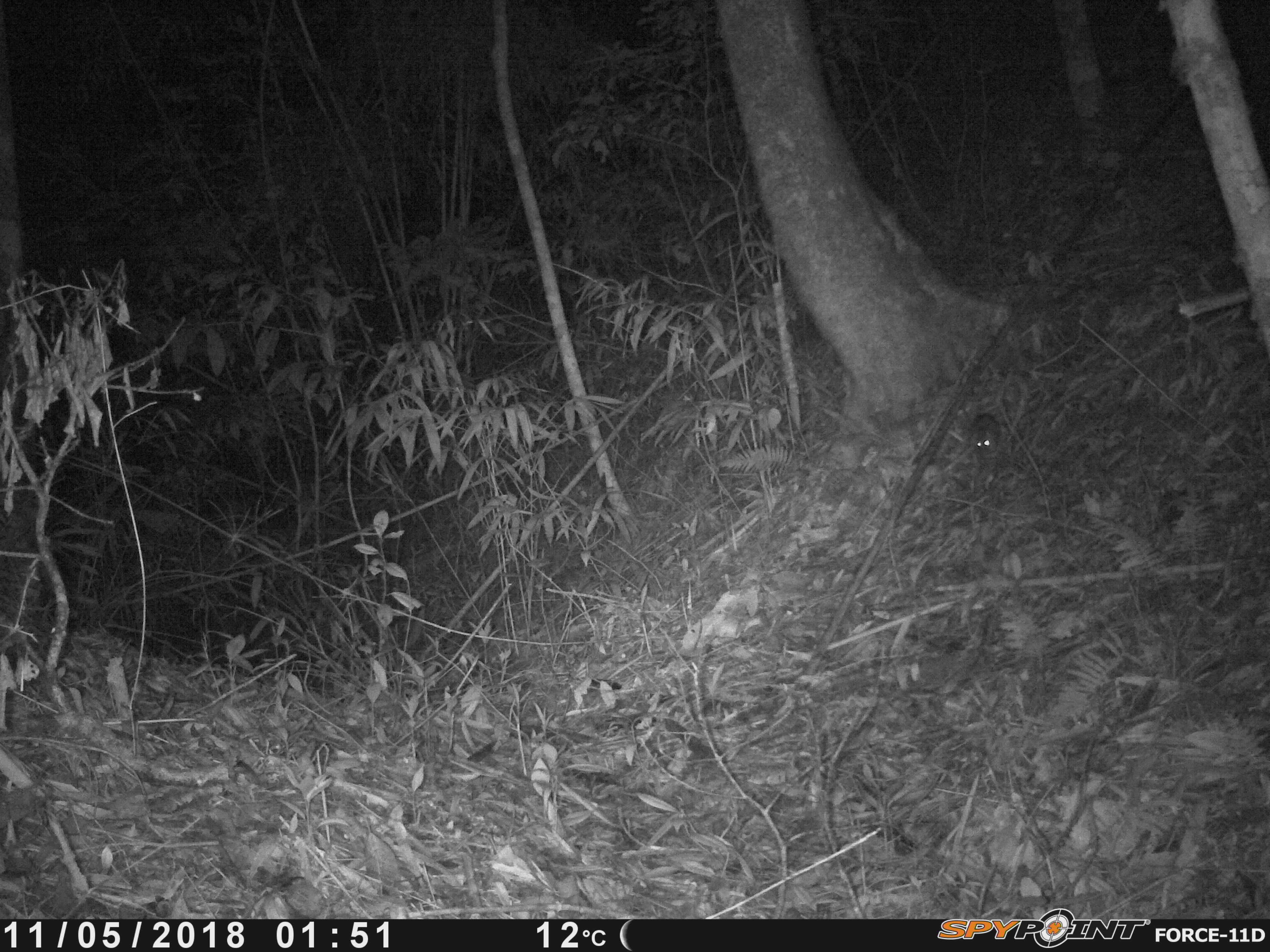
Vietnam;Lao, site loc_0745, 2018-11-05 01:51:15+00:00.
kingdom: Animalia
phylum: Chordata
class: Mammalia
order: Rodentia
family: Muridae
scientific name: Muridae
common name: old-world mice and rats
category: unidentified murid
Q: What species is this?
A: Unidentified murid (old-world mice and rats) (Muridae).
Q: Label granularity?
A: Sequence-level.